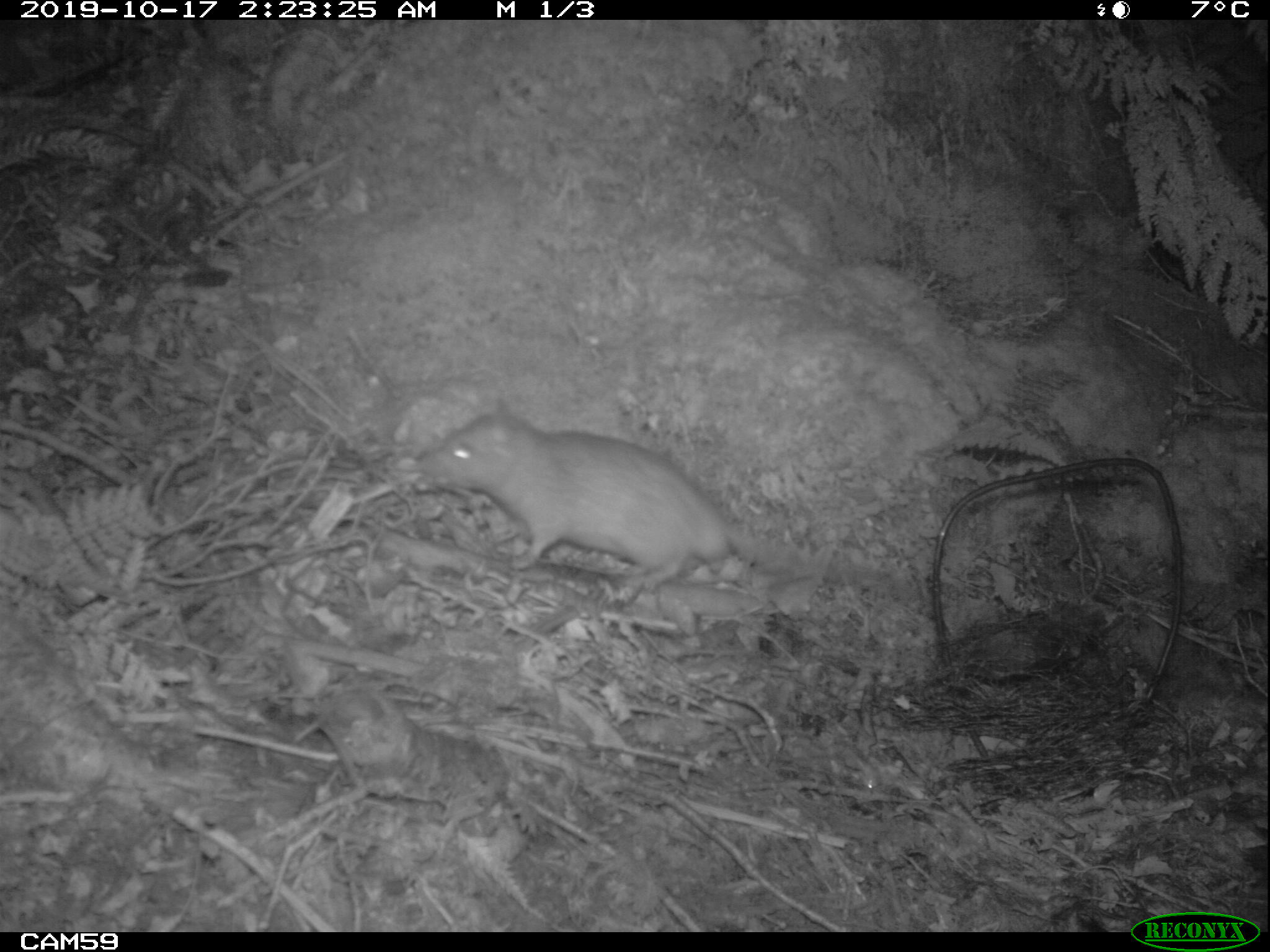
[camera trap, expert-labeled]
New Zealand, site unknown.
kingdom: Animalia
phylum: Chordata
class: Mammalia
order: Rodentia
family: Muridae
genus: Rattus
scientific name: Rattus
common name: rat